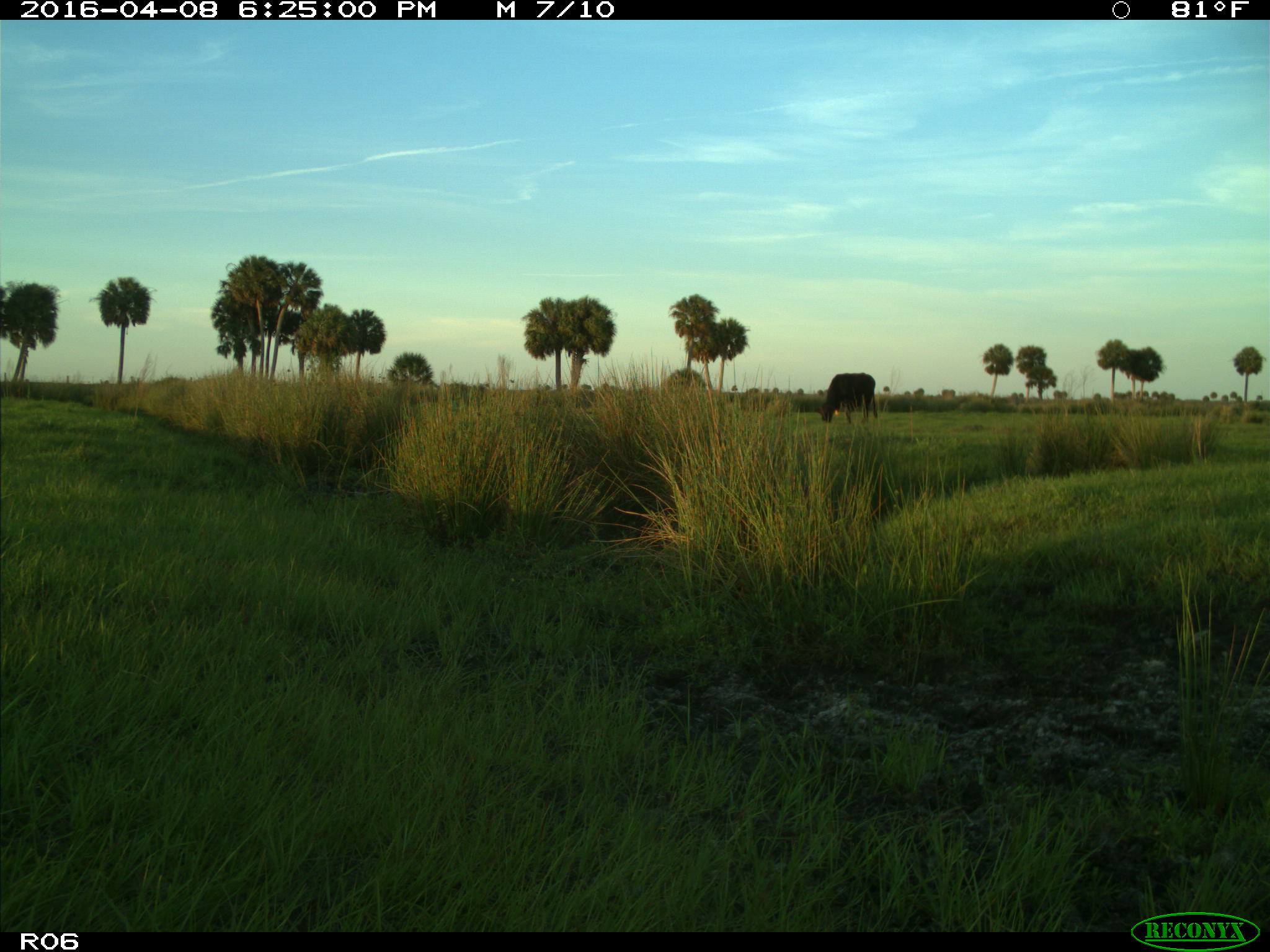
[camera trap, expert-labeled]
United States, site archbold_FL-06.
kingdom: Animalia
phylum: Chordata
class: Mammalia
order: Artiodactyla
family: Bovidae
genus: Bos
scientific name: Bos taurus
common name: domestic cow